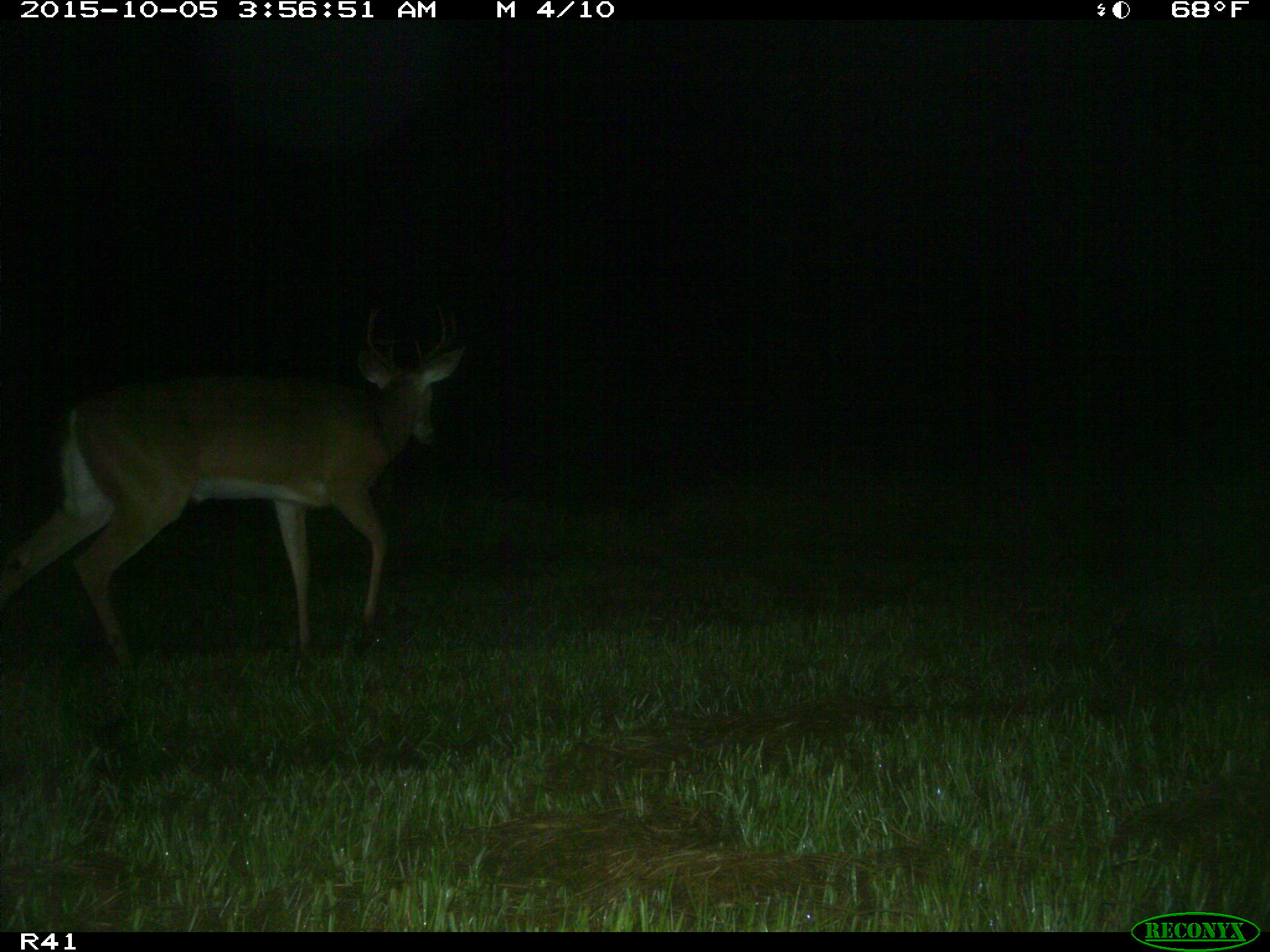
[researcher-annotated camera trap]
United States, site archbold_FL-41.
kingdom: Animalia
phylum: Chordata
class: Mammalia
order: Artiodactyla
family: Cervidae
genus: Odocoileus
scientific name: Odocoileus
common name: deer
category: unidentified deer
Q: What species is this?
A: Unidentified deer (deer) (Odocoileus).